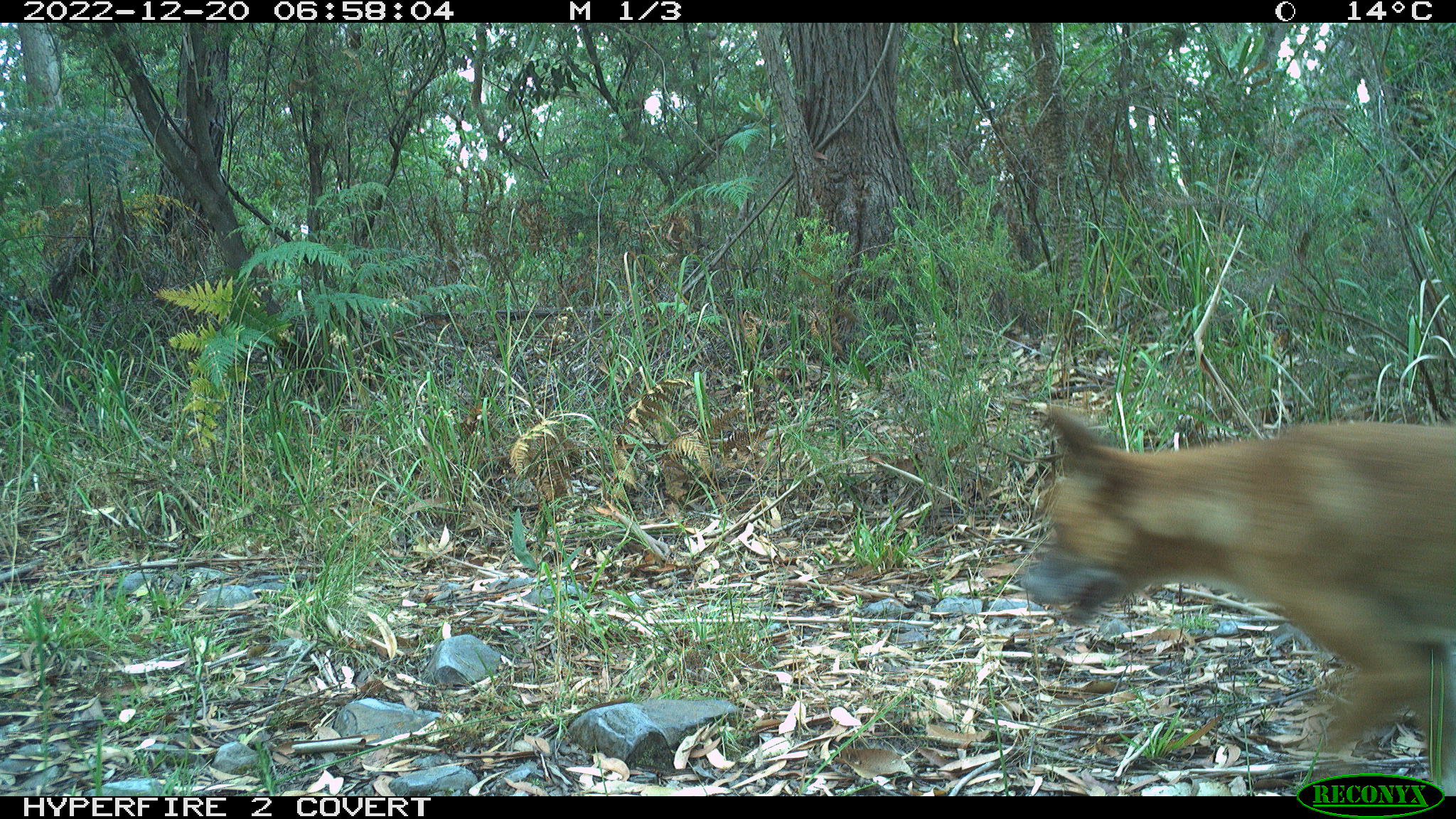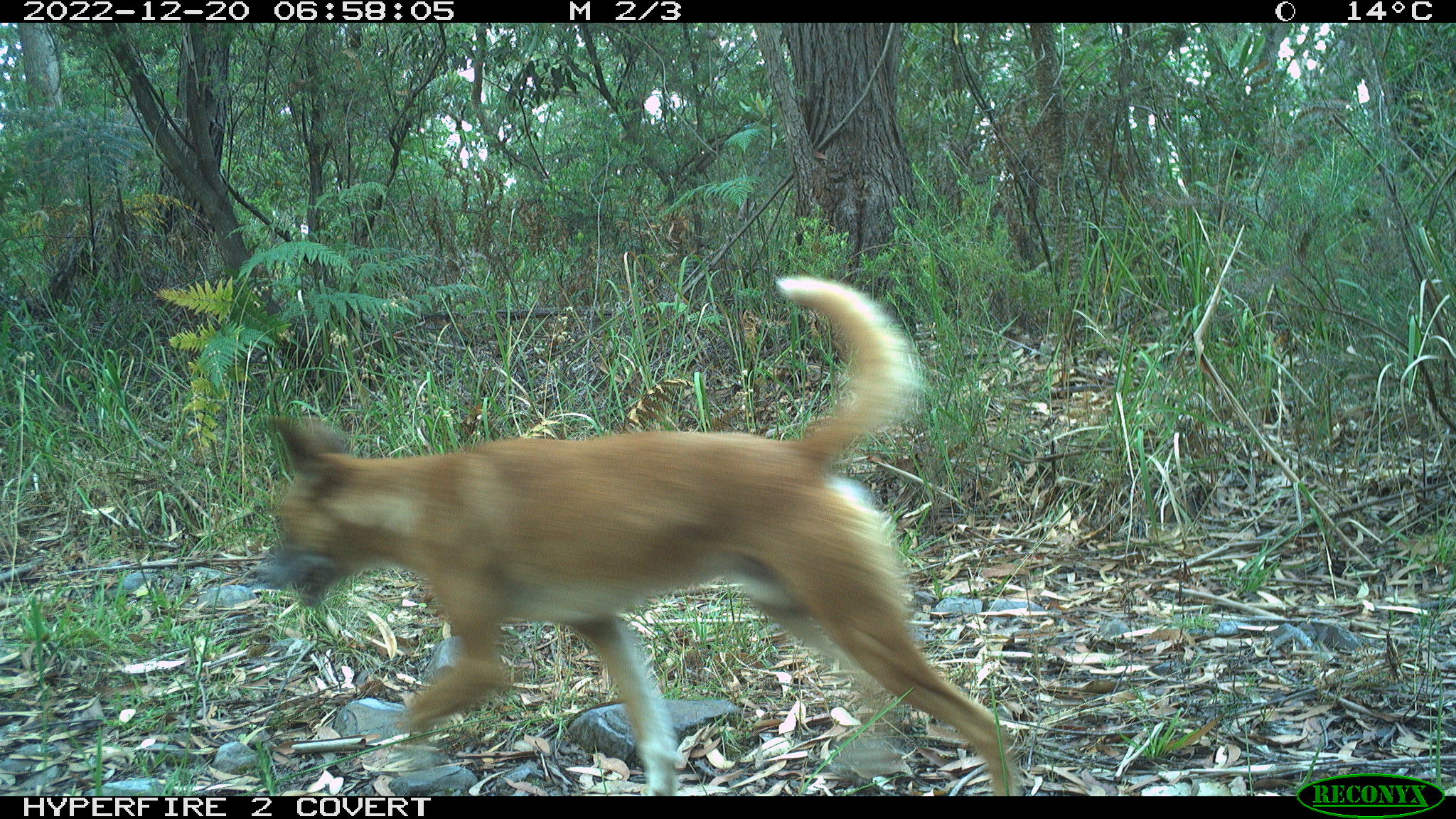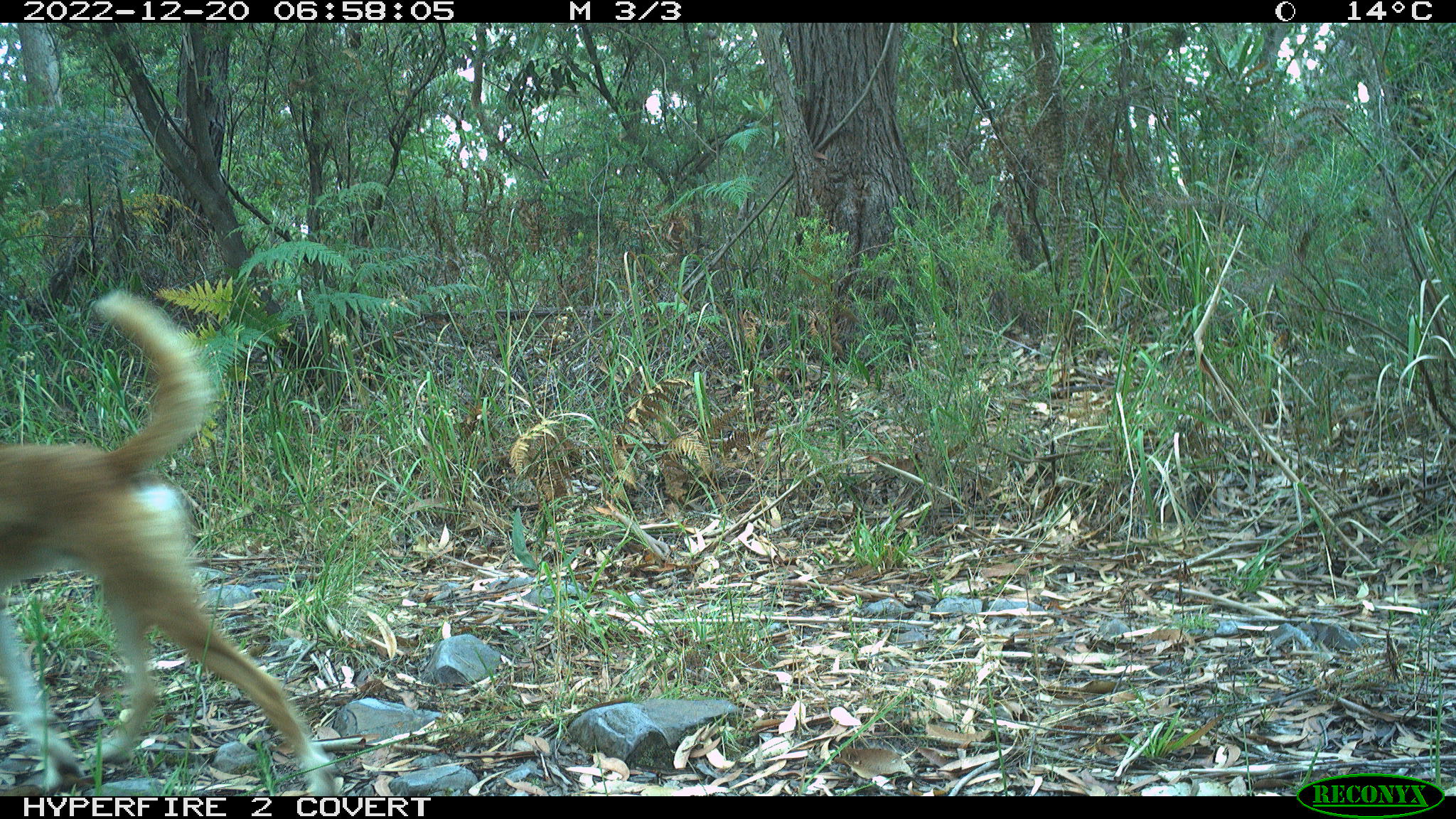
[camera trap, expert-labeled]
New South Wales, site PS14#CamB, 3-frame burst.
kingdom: Animalia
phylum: Chordata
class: Mammalia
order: Carnivora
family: Canidae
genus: Canis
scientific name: Canis familiaris dingo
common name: dingo